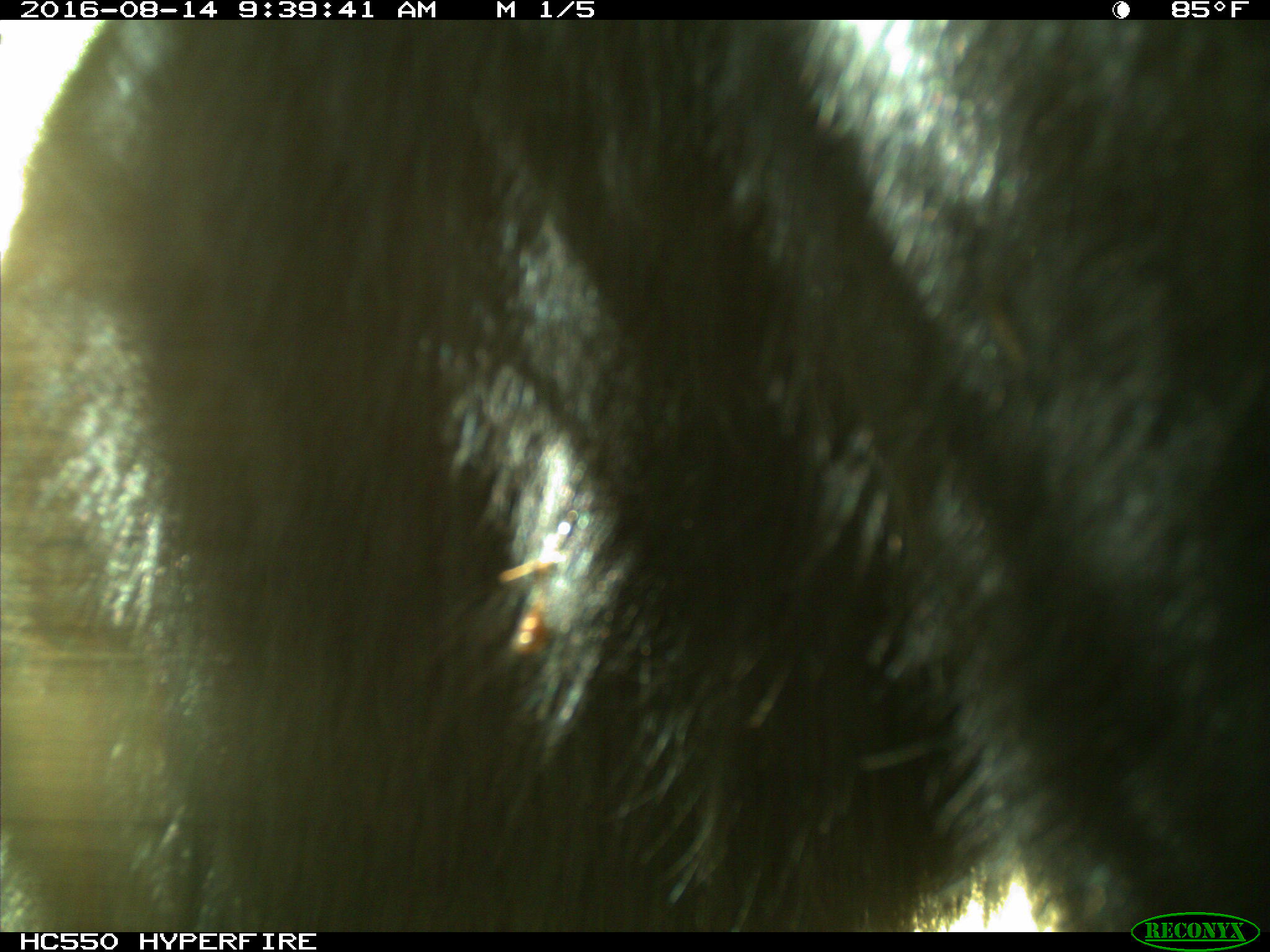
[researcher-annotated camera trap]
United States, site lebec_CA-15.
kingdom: Animalia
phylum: Chordata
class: Mammalia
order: Carnivora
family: Ursidae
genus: Ursus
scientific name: Ursus americanus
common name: american black bear